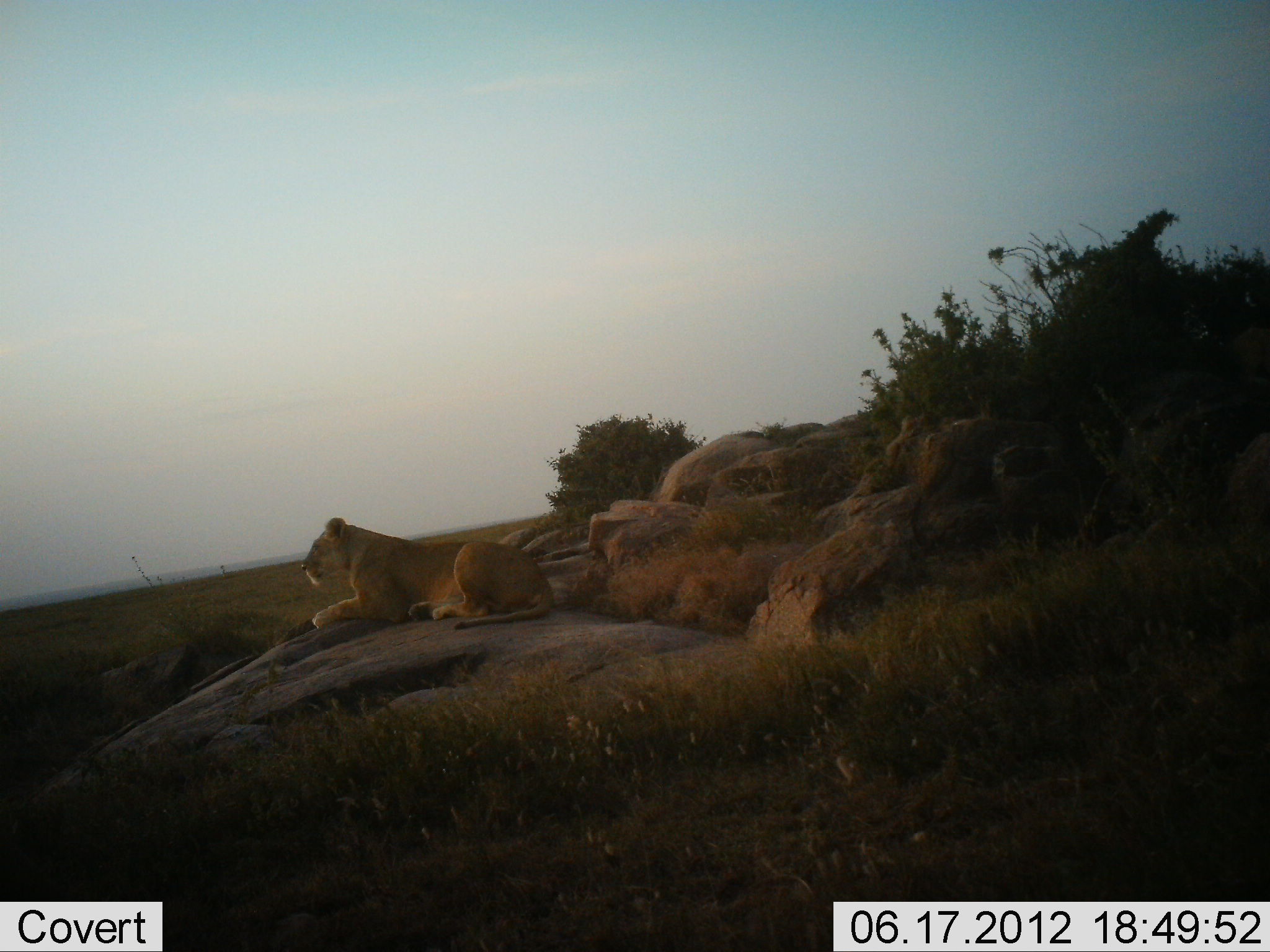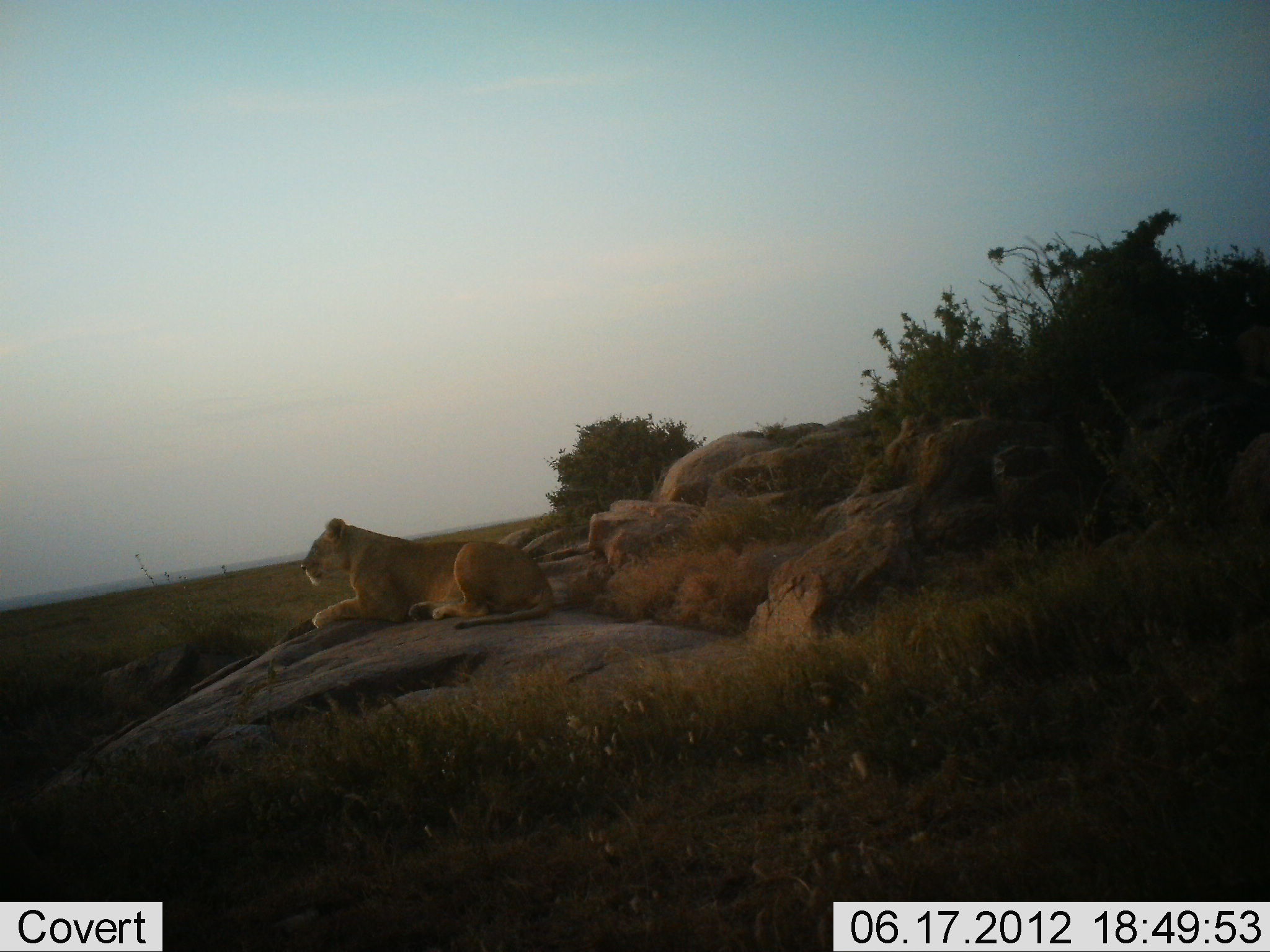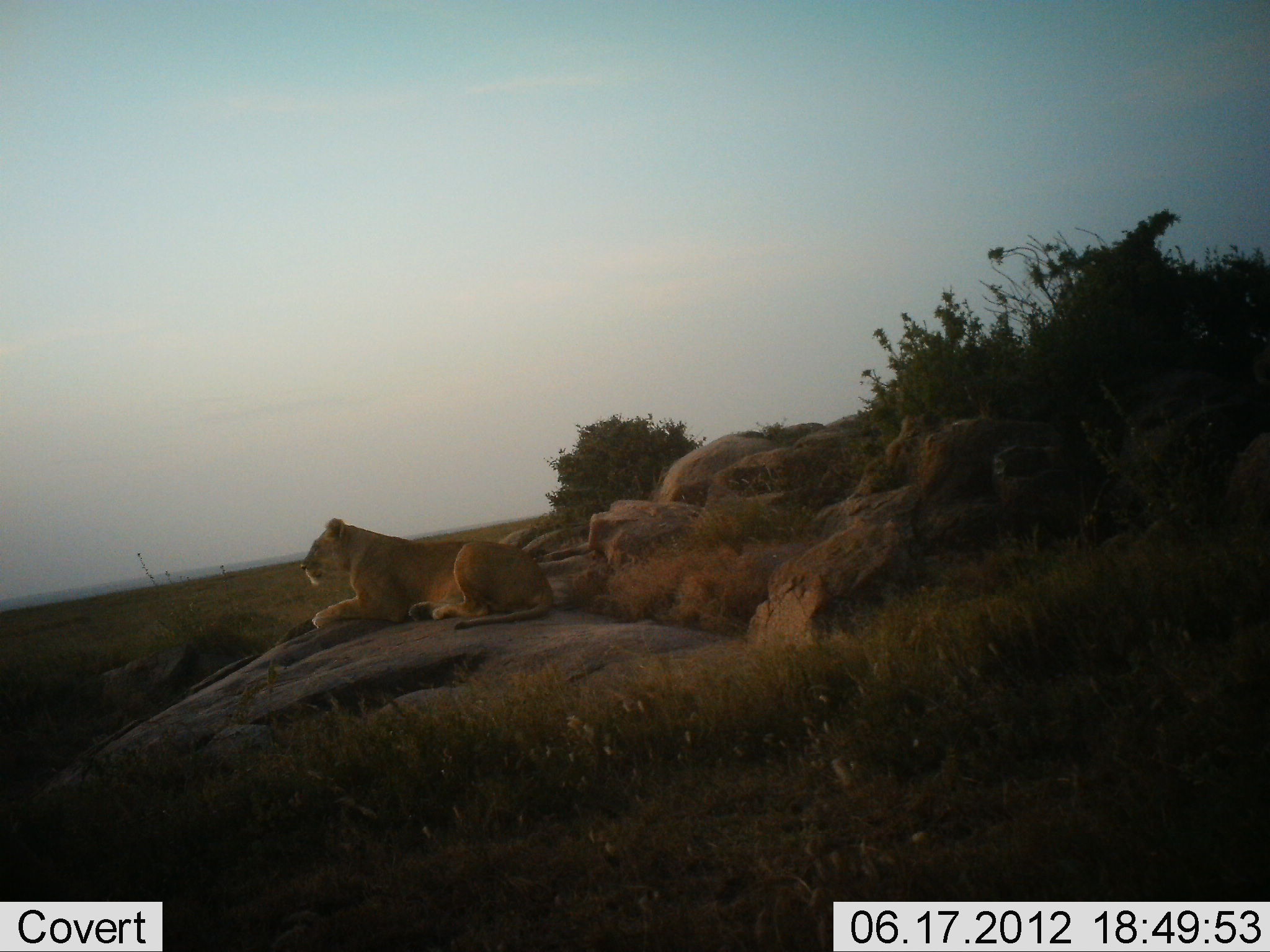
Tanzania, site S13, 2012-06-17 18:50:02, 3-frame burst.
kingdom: Animalia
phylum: Chordata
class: Mammalia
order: Carnivora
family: Felidae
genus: Panthera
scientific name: Panthera leo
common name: lion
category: lionfemale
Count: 1.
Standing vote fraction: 0%.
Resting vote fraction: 100%.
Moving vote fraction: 10%.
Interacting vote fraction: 0%.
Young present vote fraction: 0%.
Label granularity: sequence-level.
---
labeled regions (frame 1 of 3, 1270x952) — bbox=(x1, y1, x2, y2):
animal: bbox=(300, 517, 556, 631)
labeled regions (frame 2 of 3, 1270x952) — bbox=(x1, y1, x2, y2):
animal: bbox=(297, 517, 556, 631)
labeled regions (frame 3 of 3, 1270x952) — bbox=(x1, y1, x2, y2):
animal: bbox=(300, 517, 559, 631)